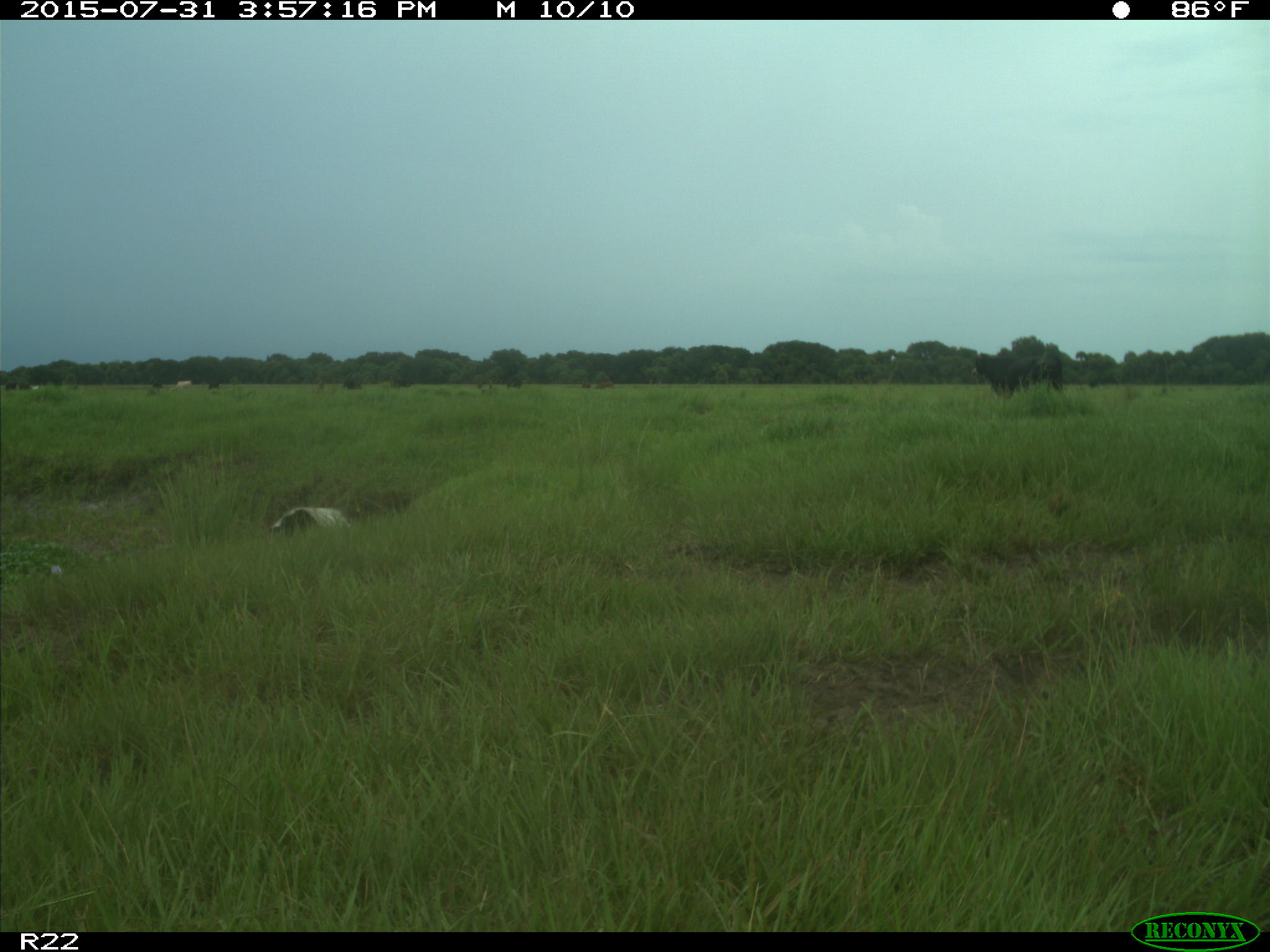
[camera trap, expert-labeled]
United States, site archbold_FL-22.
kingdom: Animalia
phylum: Chordata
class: Mammalia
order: Artiodactyla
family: Bovidae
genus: Bos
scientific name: Bos taurus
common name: domestic cow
Bos taurus (domestic cow).